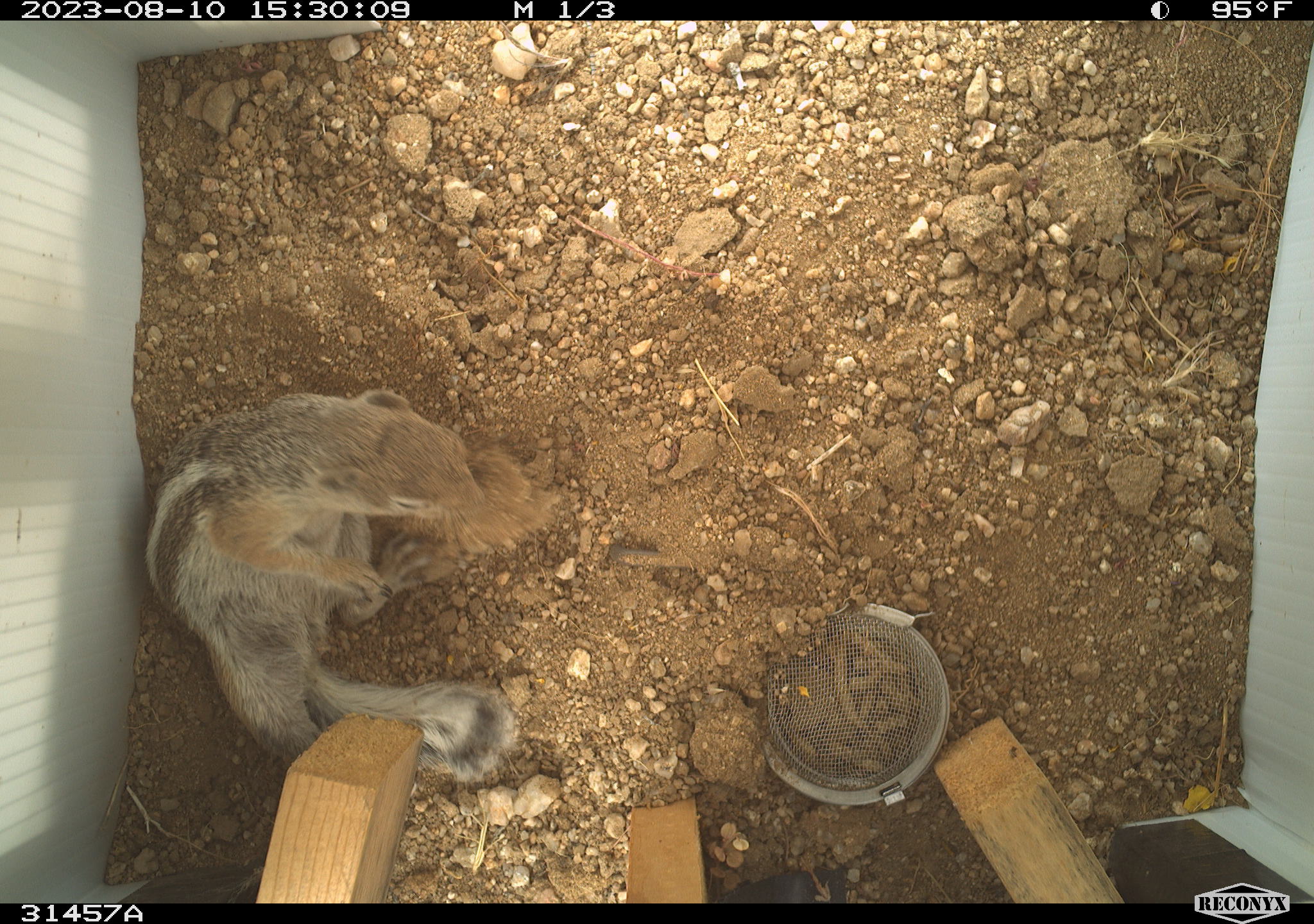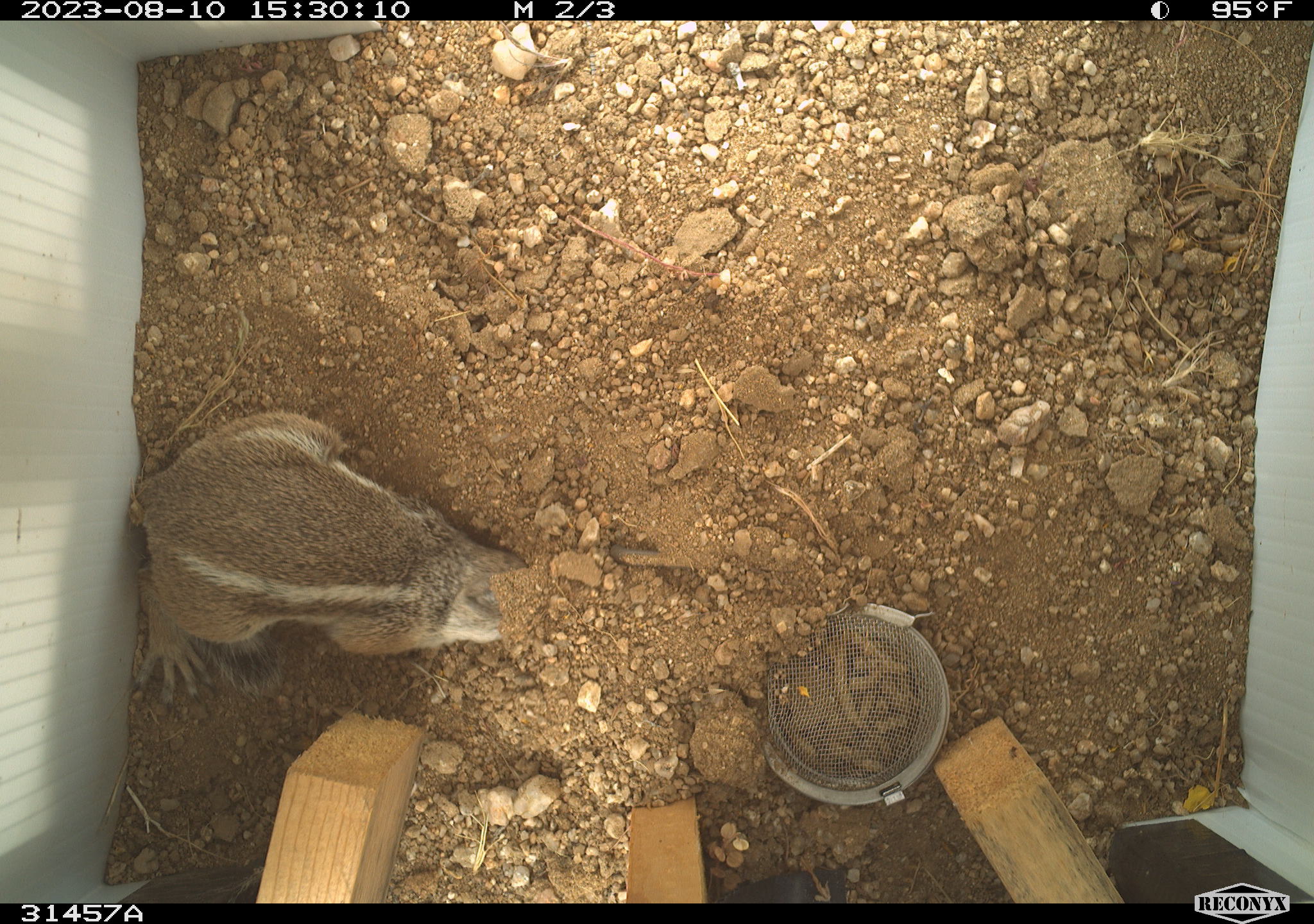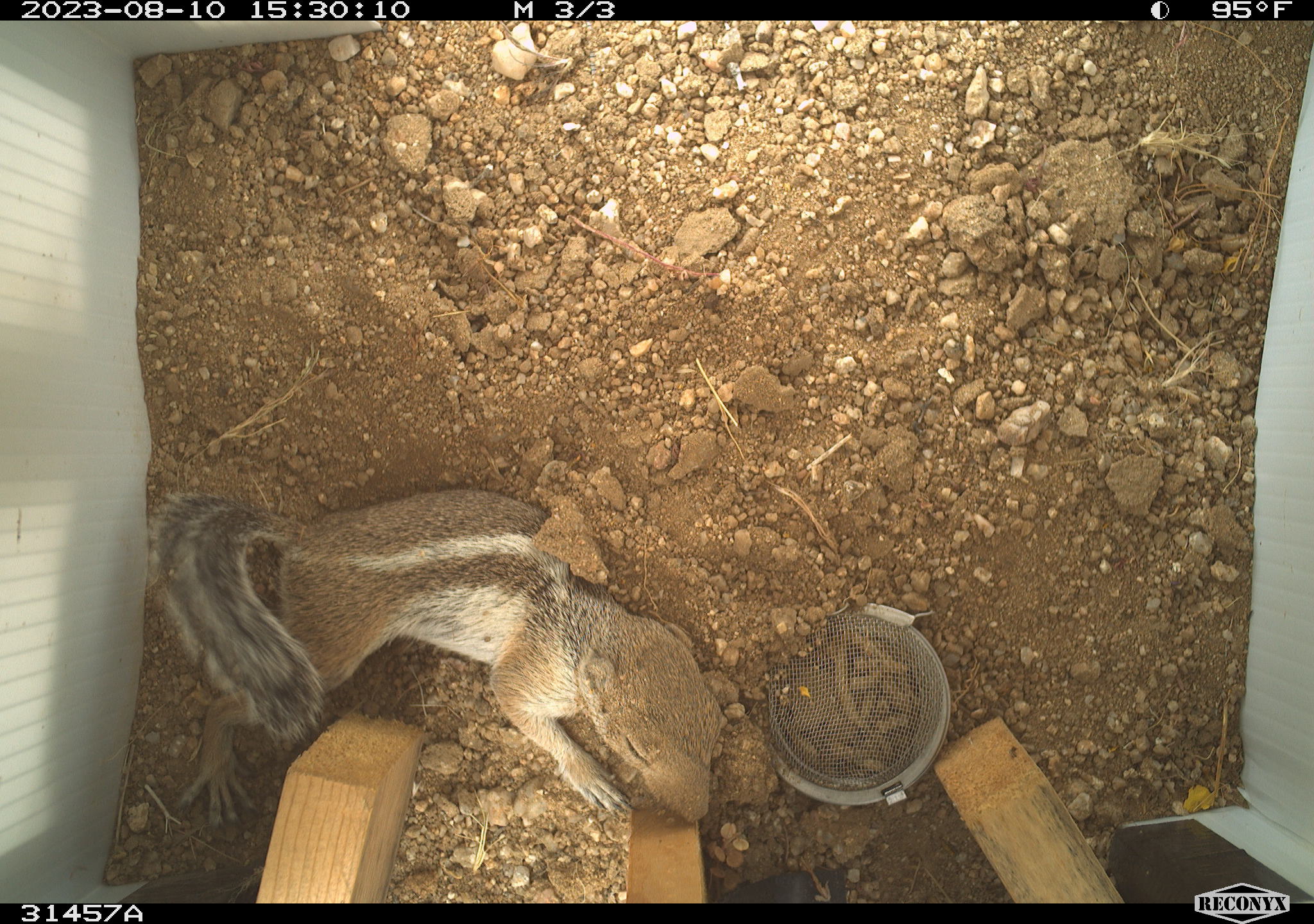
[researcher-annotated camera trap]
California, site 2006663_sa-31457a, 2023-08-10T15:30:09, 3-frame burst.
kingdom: Animalia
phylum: Chordata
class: Mammalia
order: Rodentia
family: Sciuridae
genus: Ammospermophilus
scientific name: Ammospermophilus leucurus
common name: white-tailed antelope squirrel